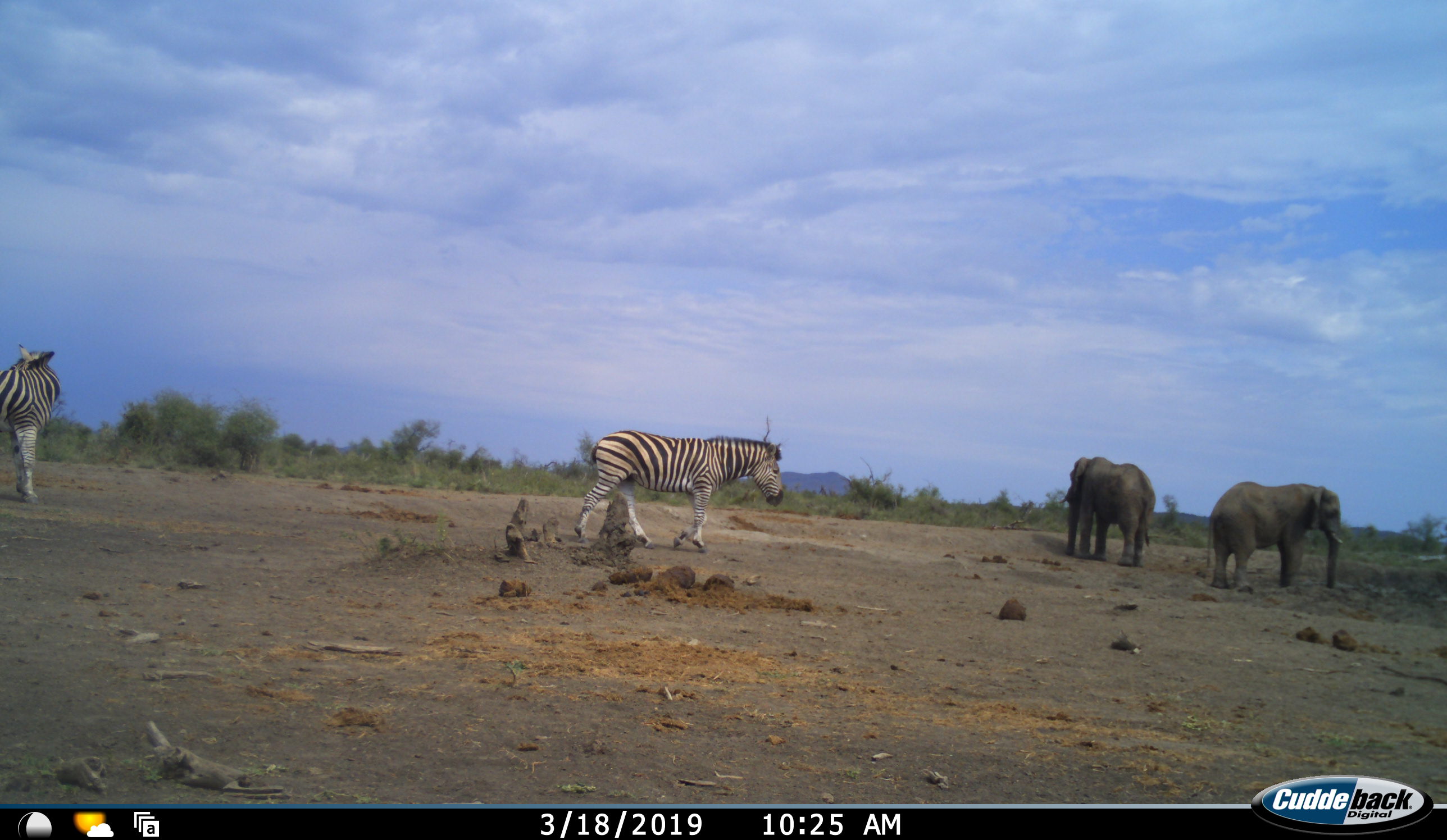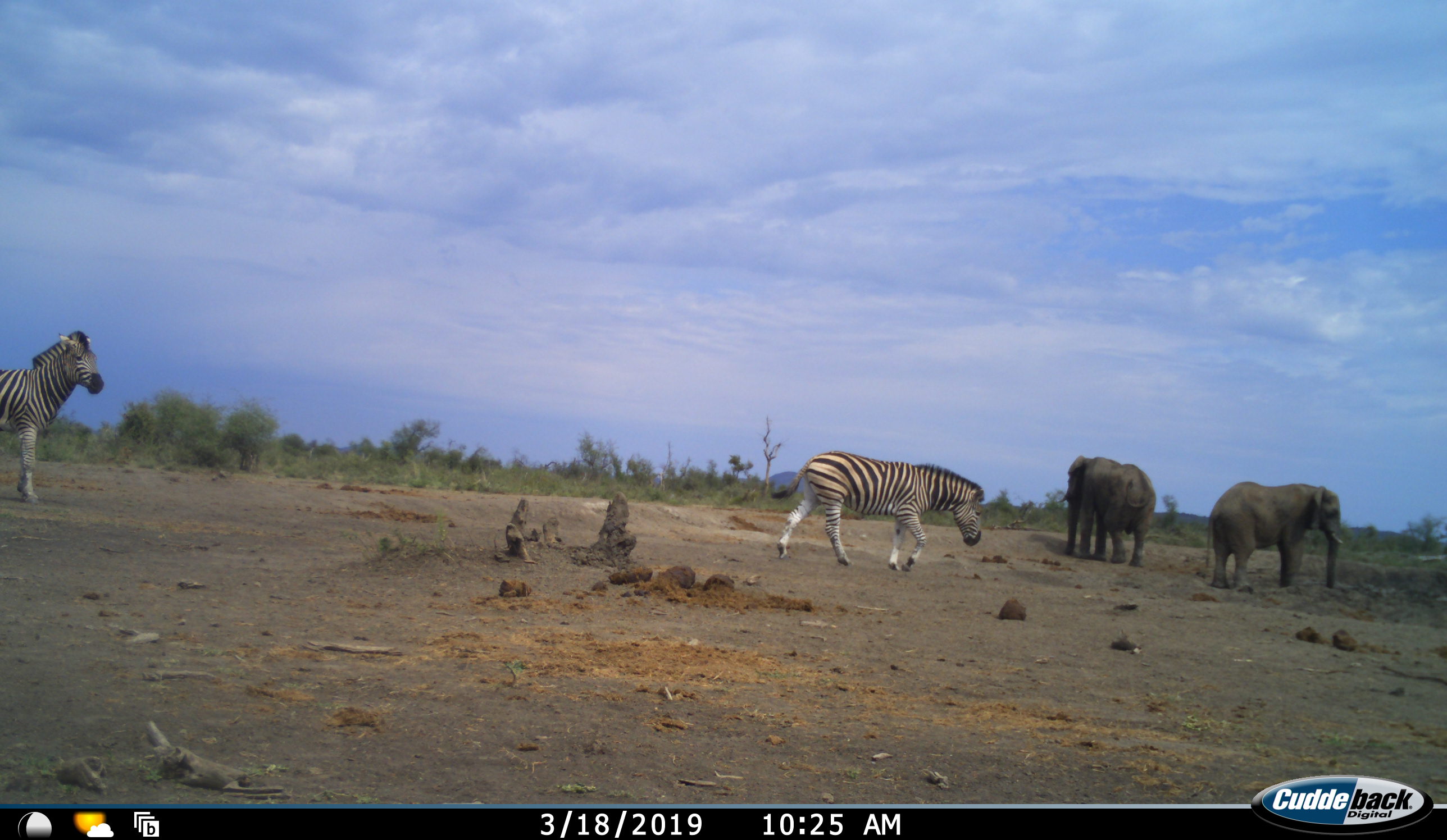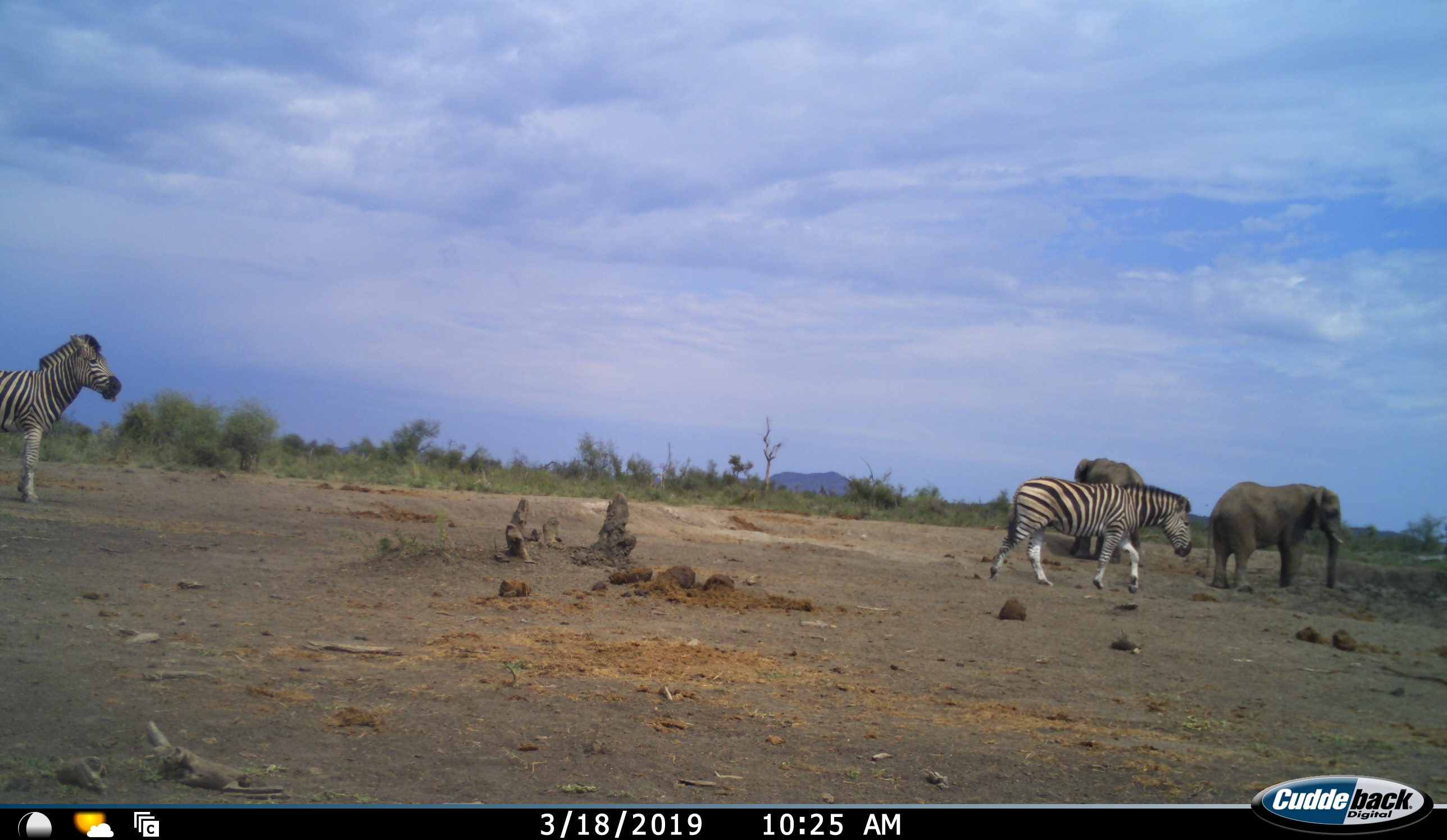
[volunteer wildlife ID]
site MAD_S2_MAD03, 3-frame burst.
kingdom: Animalia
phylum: Chordata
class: Mammalia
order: Proboscidea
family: Elephantidae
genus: Loxodonta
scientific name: Loxodonta africana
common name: african bush elephant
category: elephant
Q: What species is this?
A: Elephant (african bush elephant) (Loxodonta africana).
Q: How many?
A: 2.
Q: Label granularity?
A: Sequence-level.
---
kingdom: Animalia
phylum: Chordata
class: Mammalia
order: Perissodactyla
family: Equidae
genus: Equus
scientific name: Equus quagga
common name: plains zebra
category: zebraplains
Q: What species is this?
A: Zebraplains (plains zebra) (Equus quagga).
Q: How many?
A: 2.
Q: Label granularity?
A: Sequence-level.